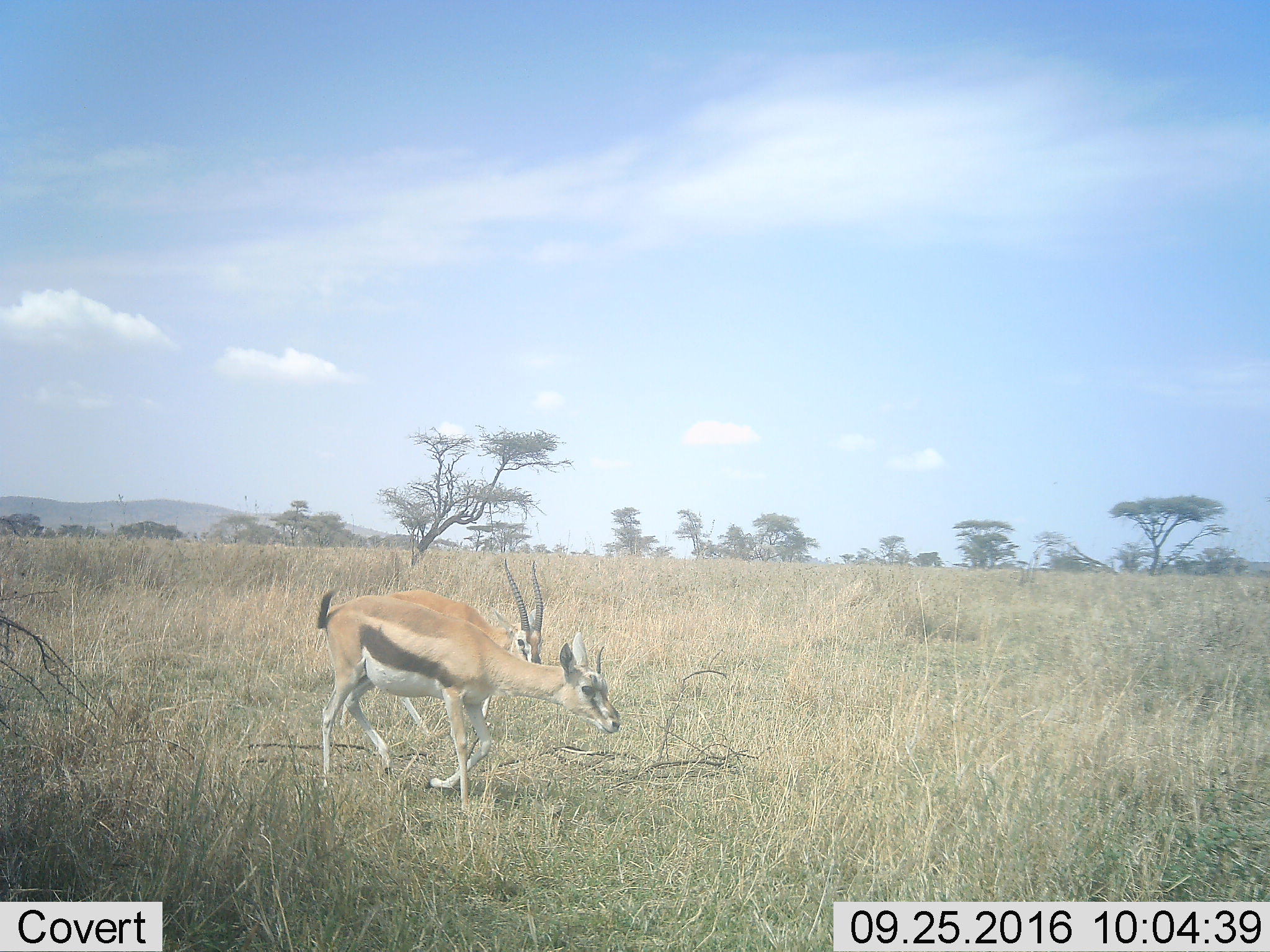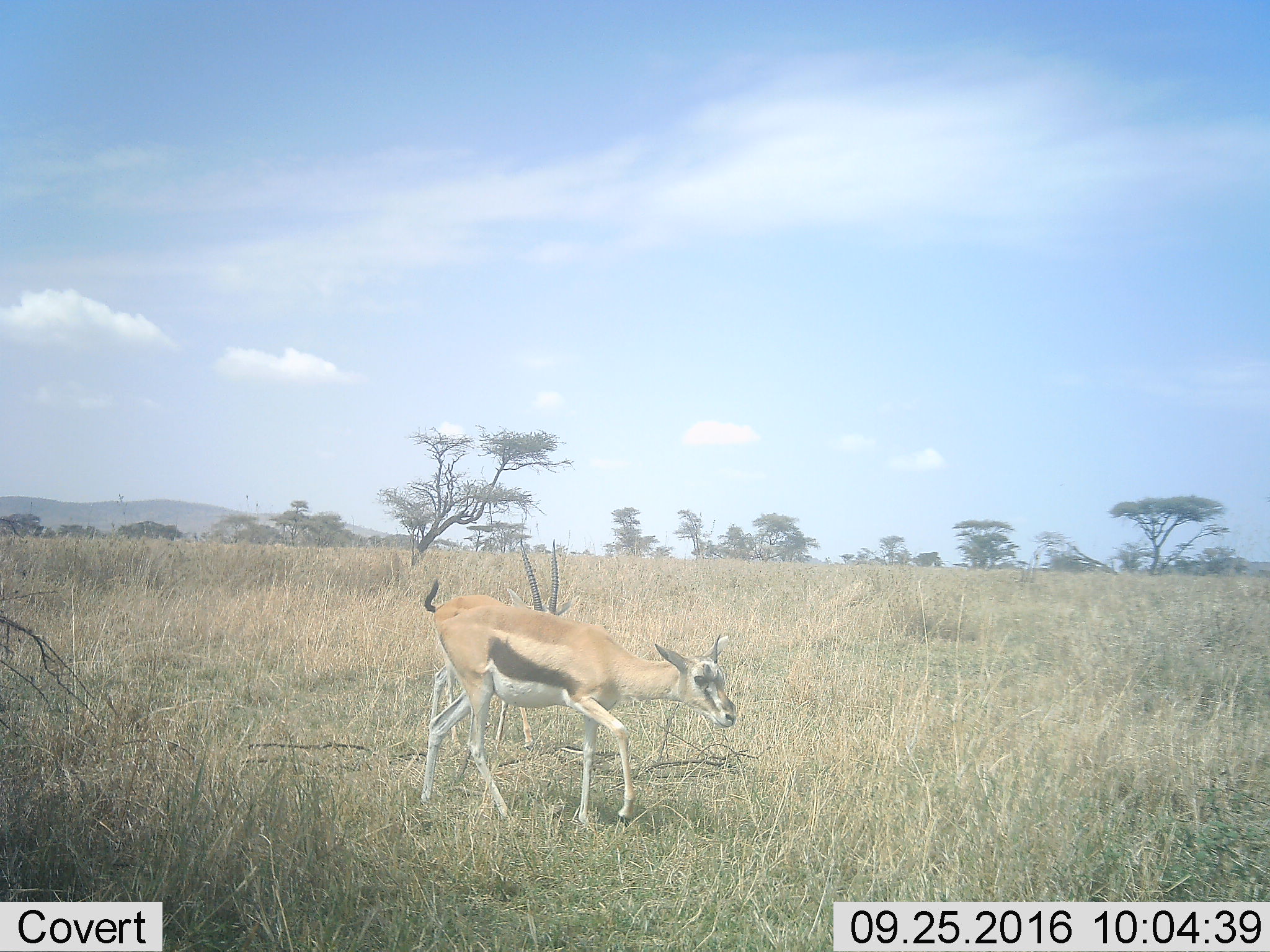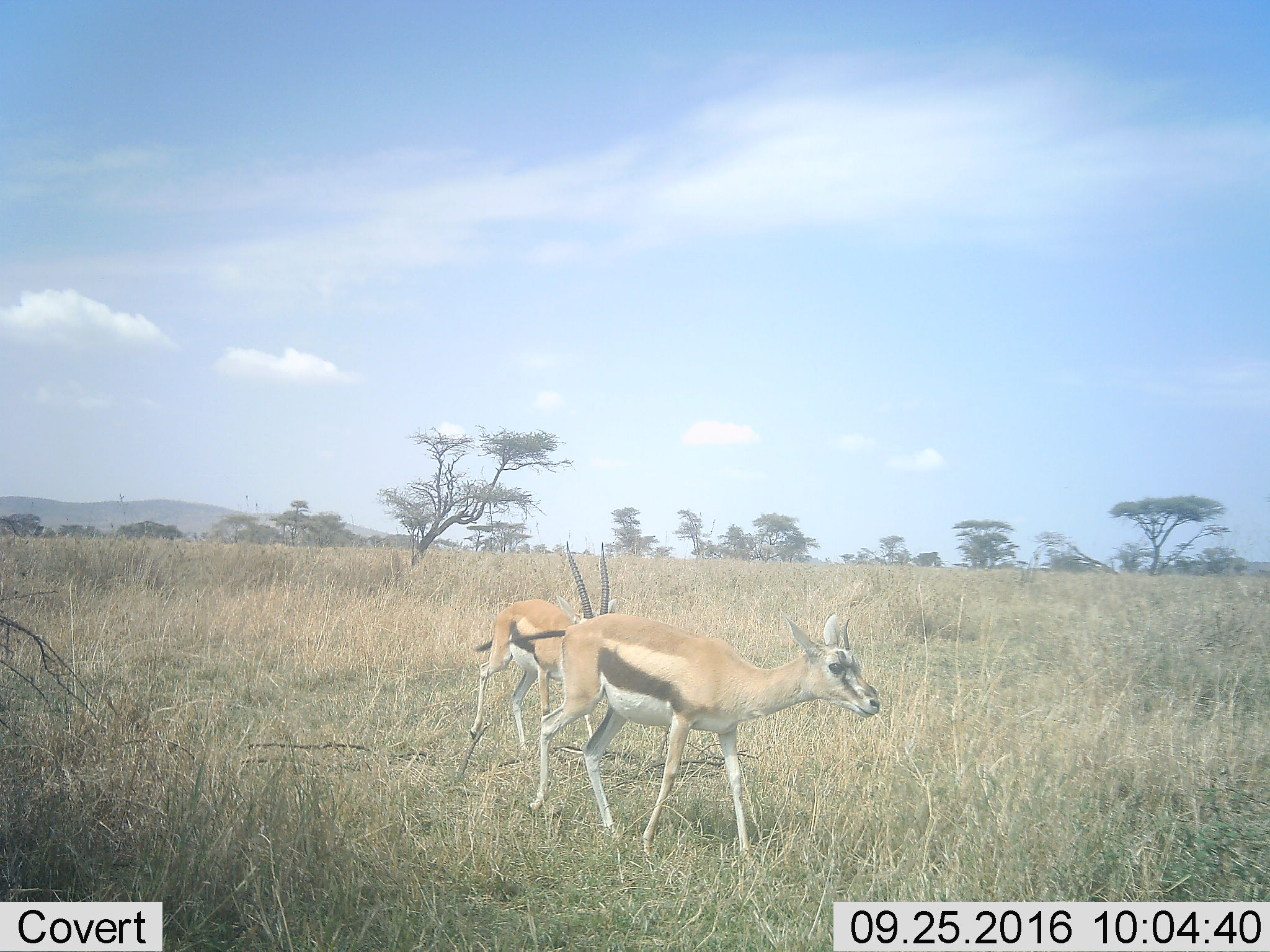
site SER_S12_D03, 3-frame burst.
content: unidentified animal